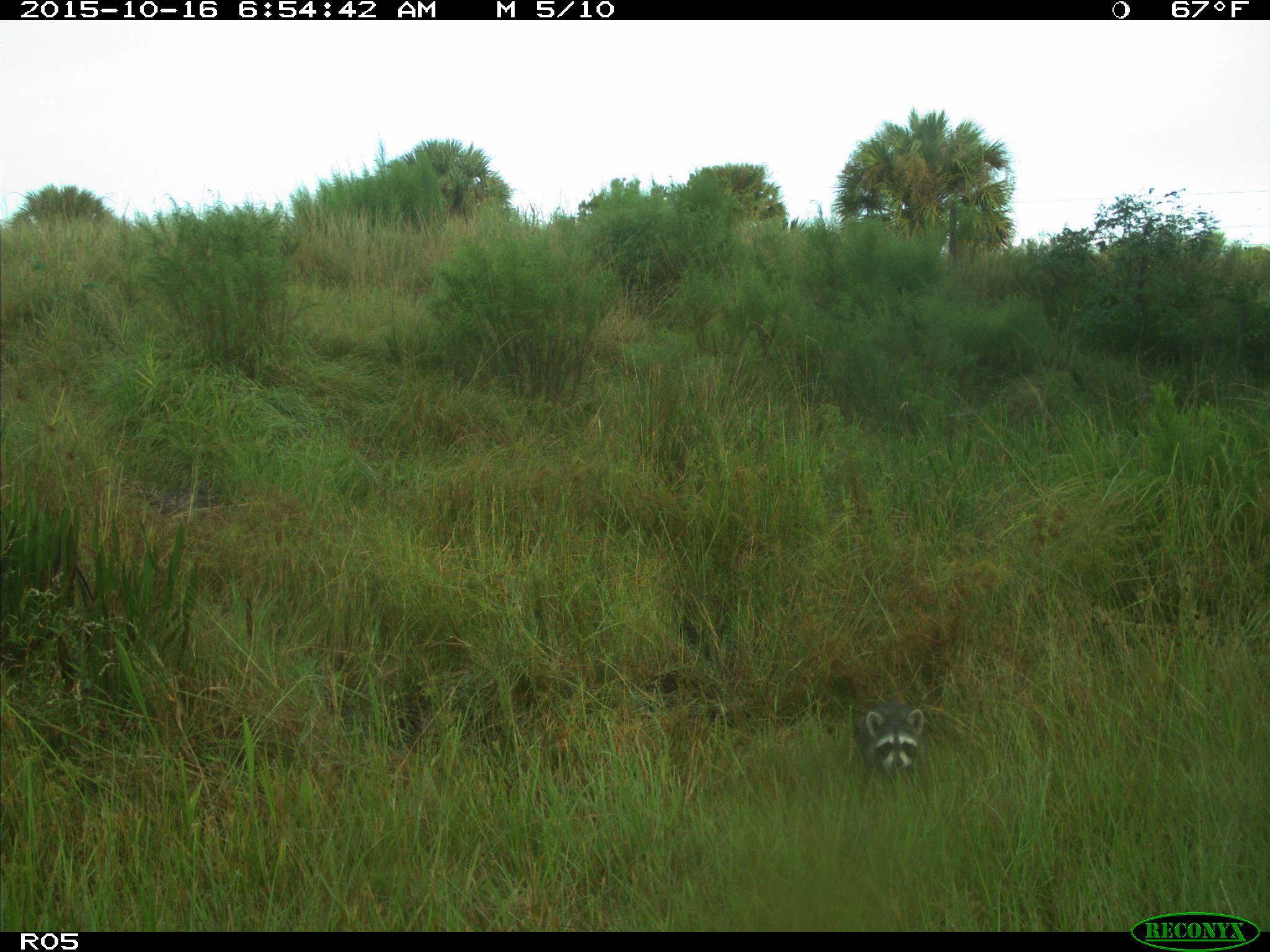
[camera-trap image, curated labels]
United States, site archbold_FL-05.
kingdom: Animalia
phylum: Chordata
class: Mammalia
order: Carnivora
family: Procyonidae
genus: Procyon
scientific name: Procyon lotor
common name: common raccoon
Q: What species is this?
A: Procyon lotor (common raccoon).